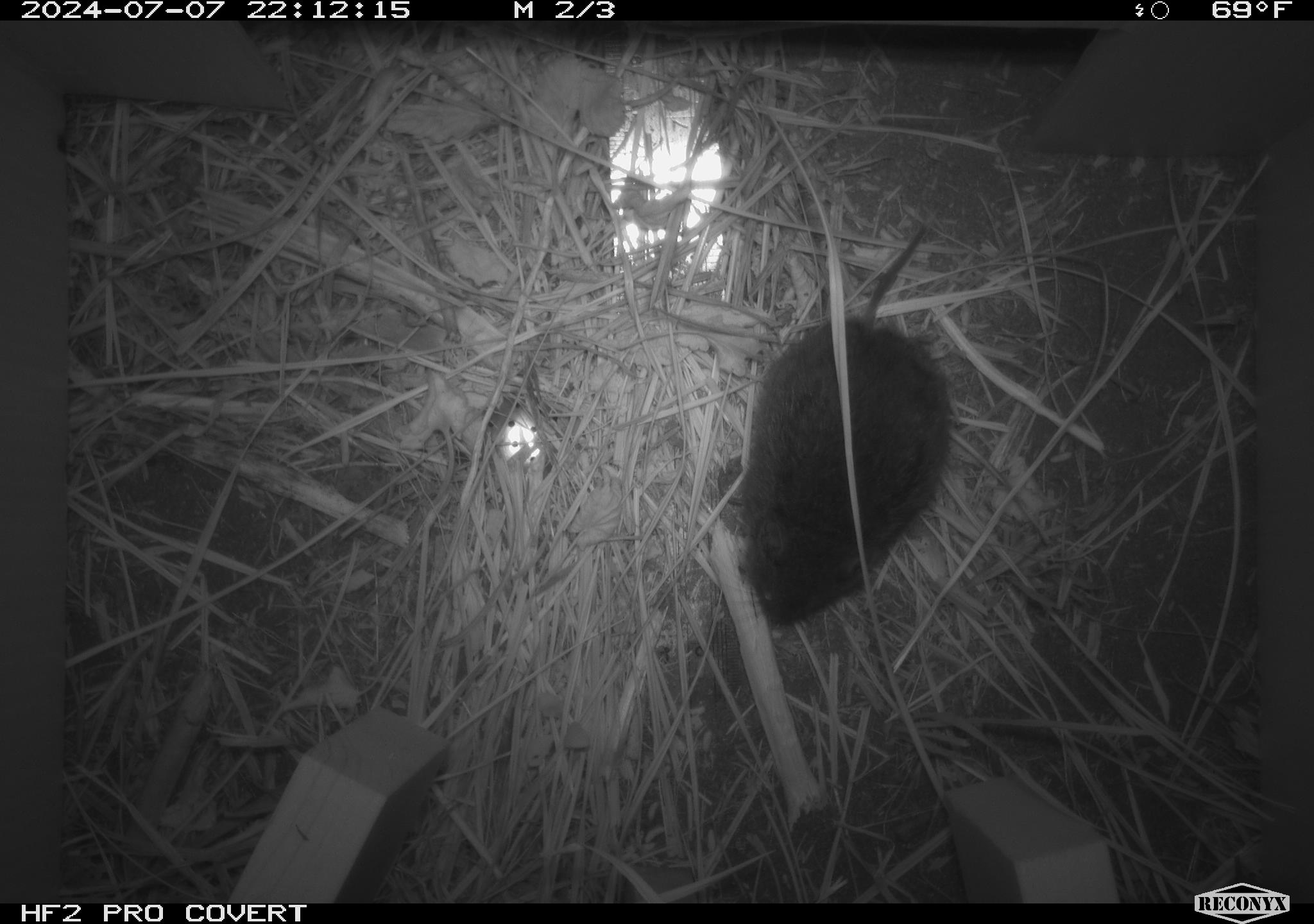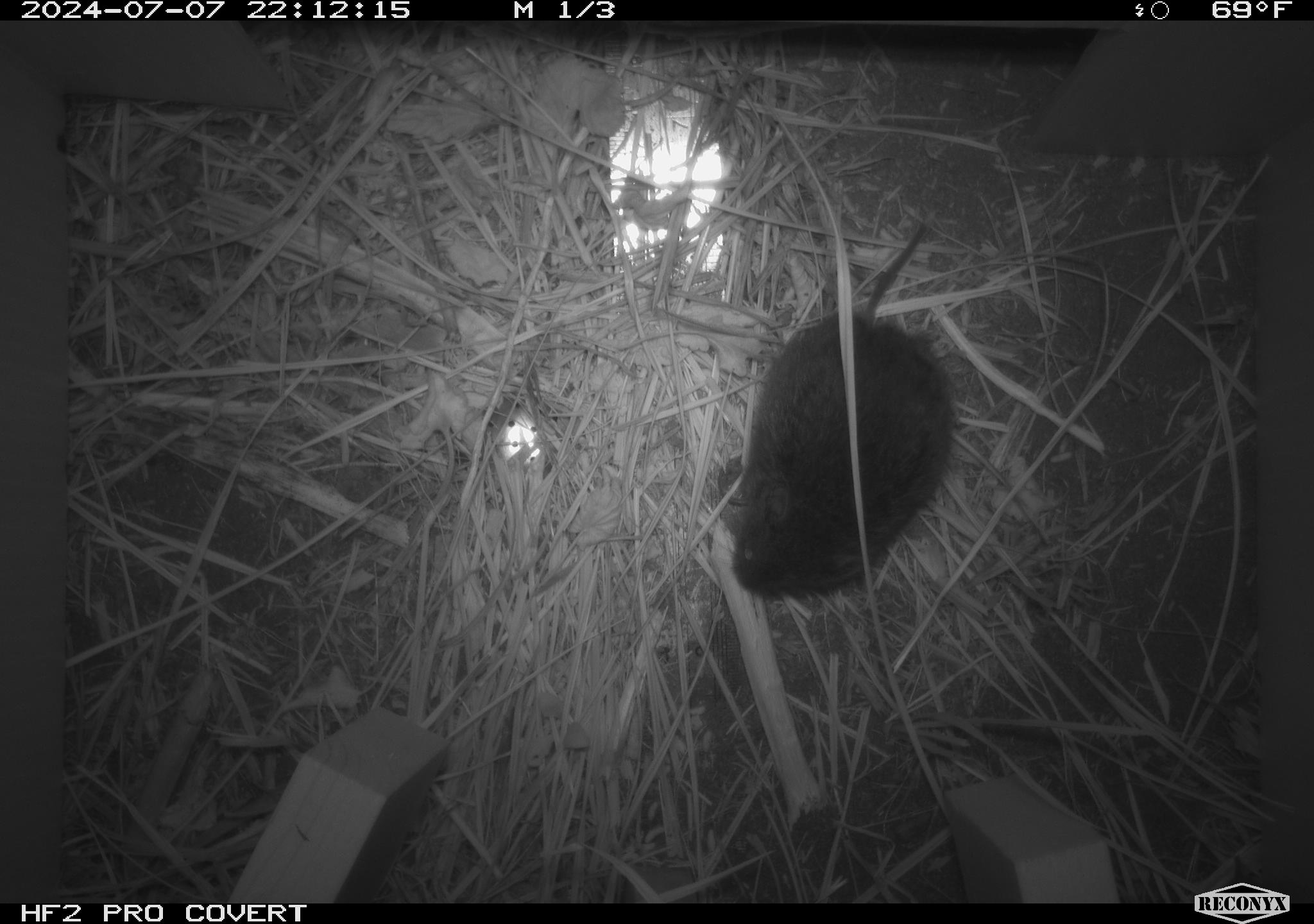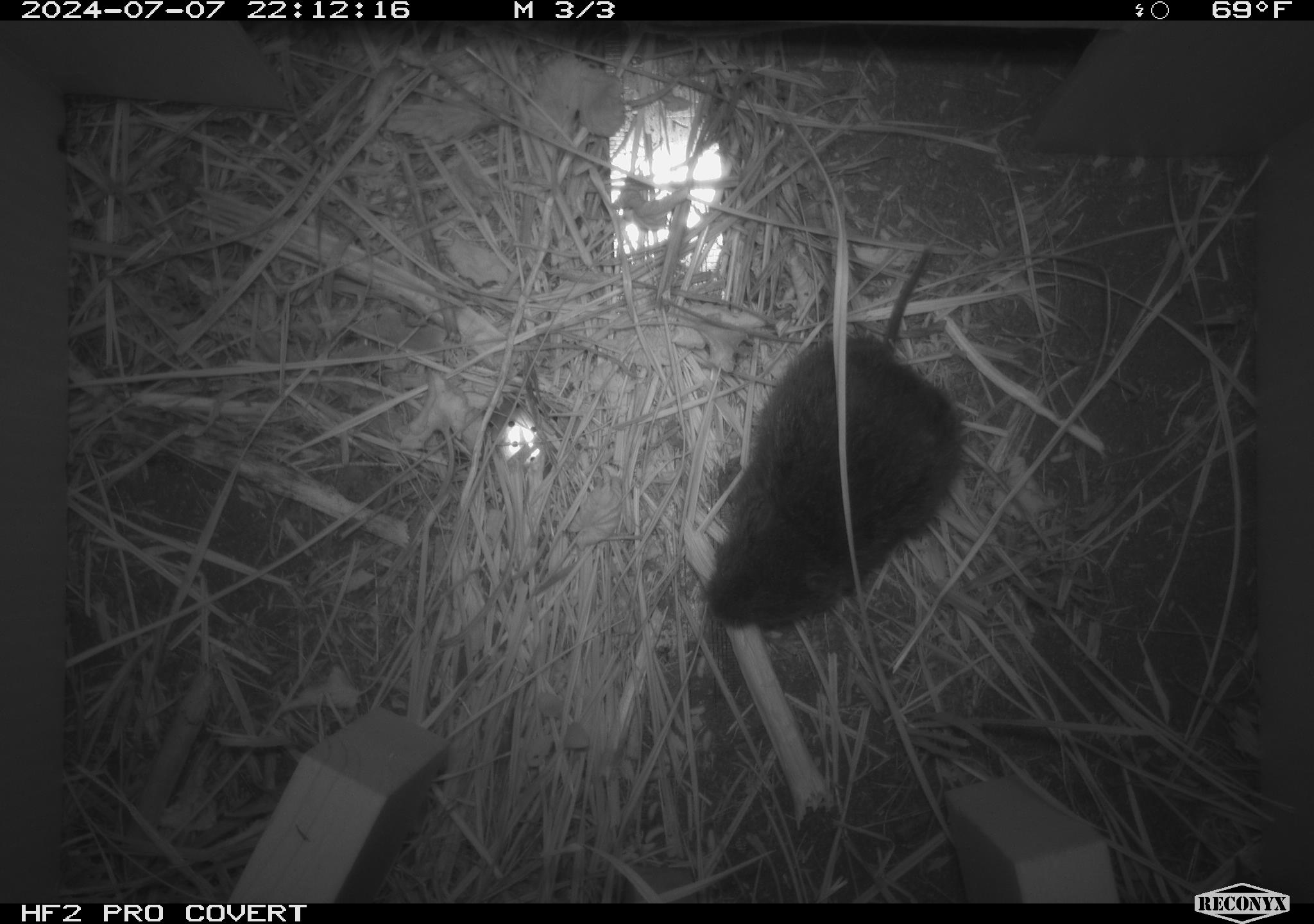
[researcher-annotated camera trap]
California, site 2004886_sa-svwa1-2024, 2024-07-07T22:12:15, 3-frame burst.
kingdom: Animalia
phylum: Chordata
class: Mammalia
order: Rodentia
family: Cricetidae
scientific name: Arvicolinae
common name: voles, lemmings, and muskrats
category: arvicolinae subfamily